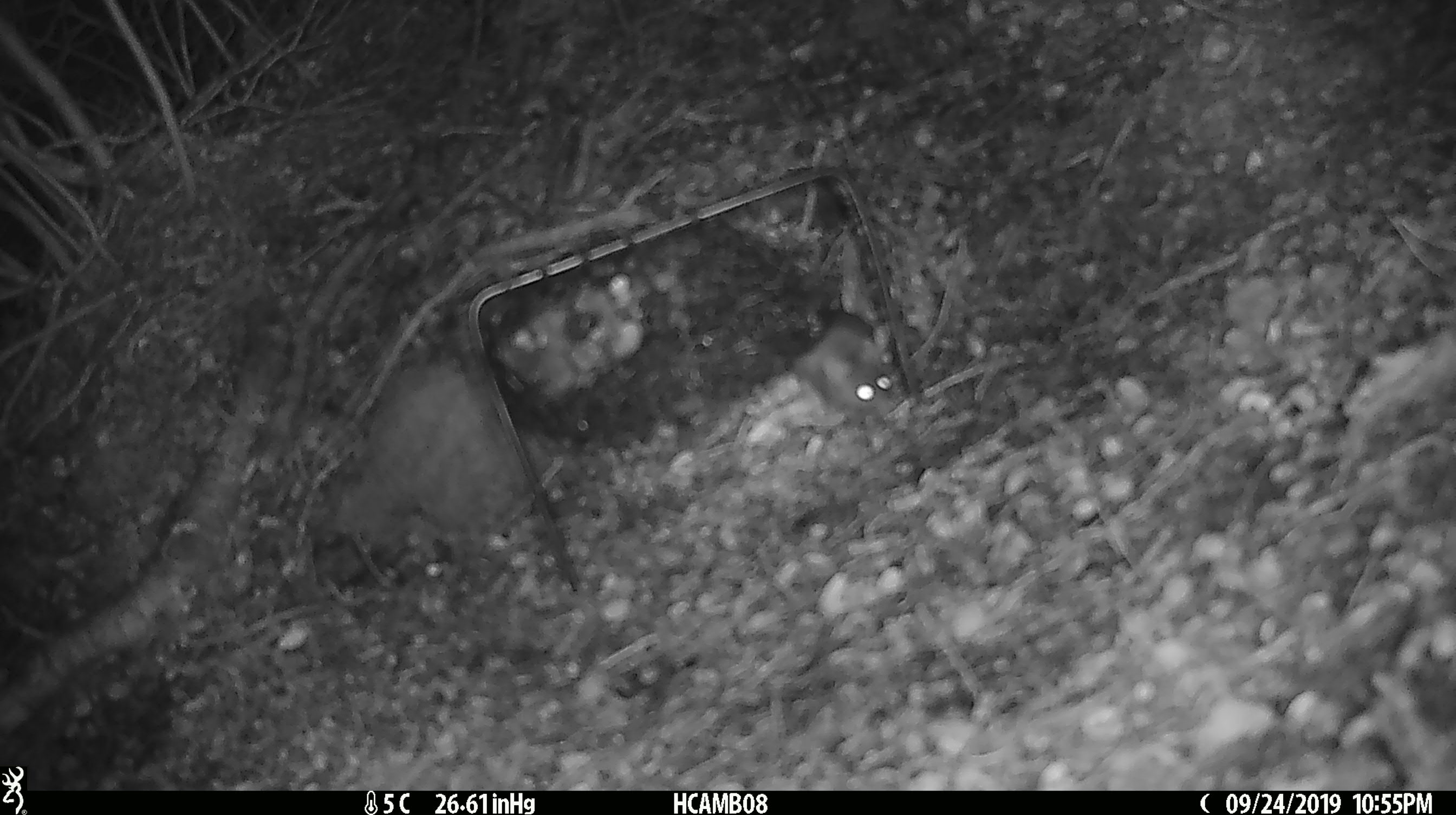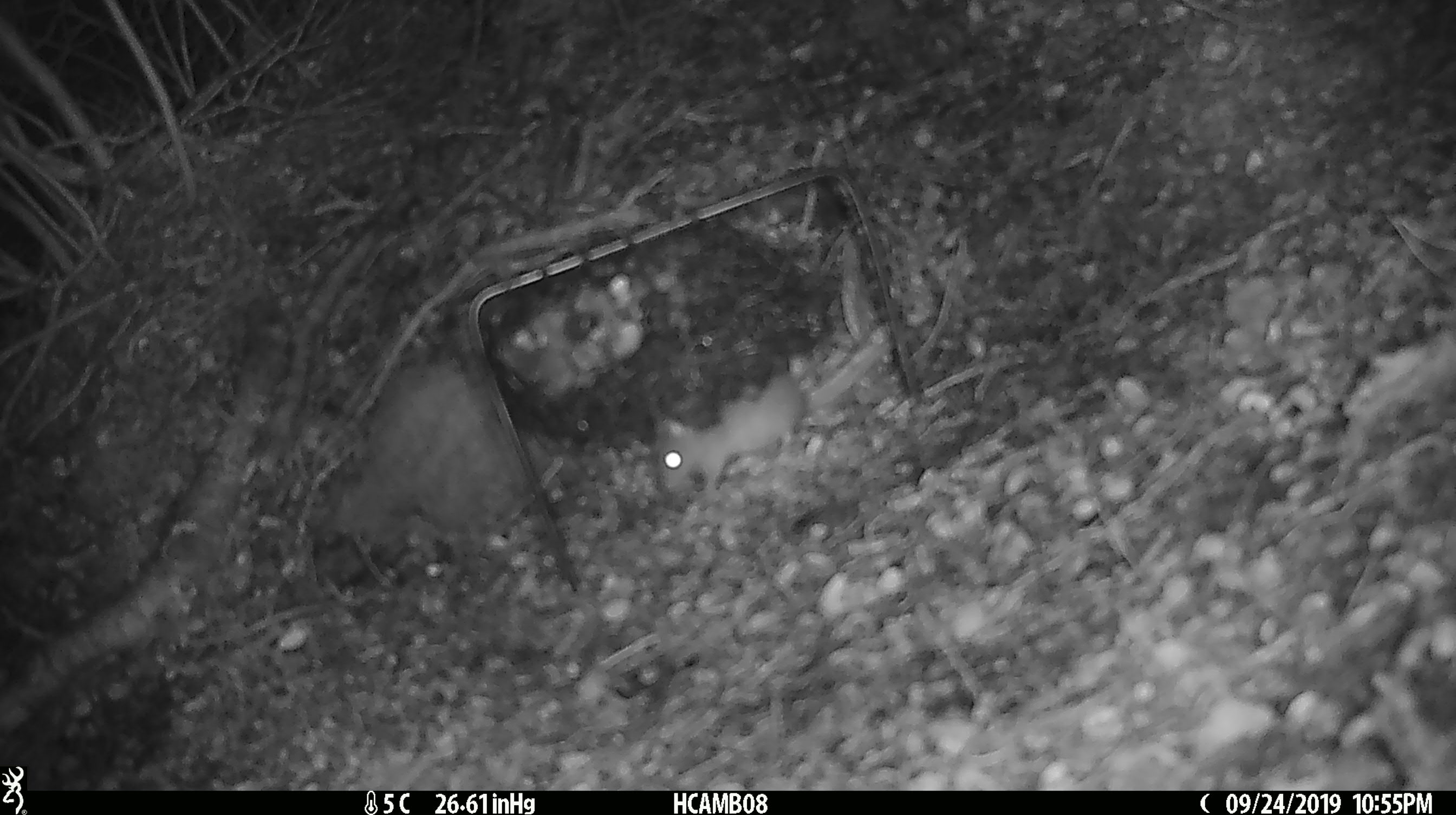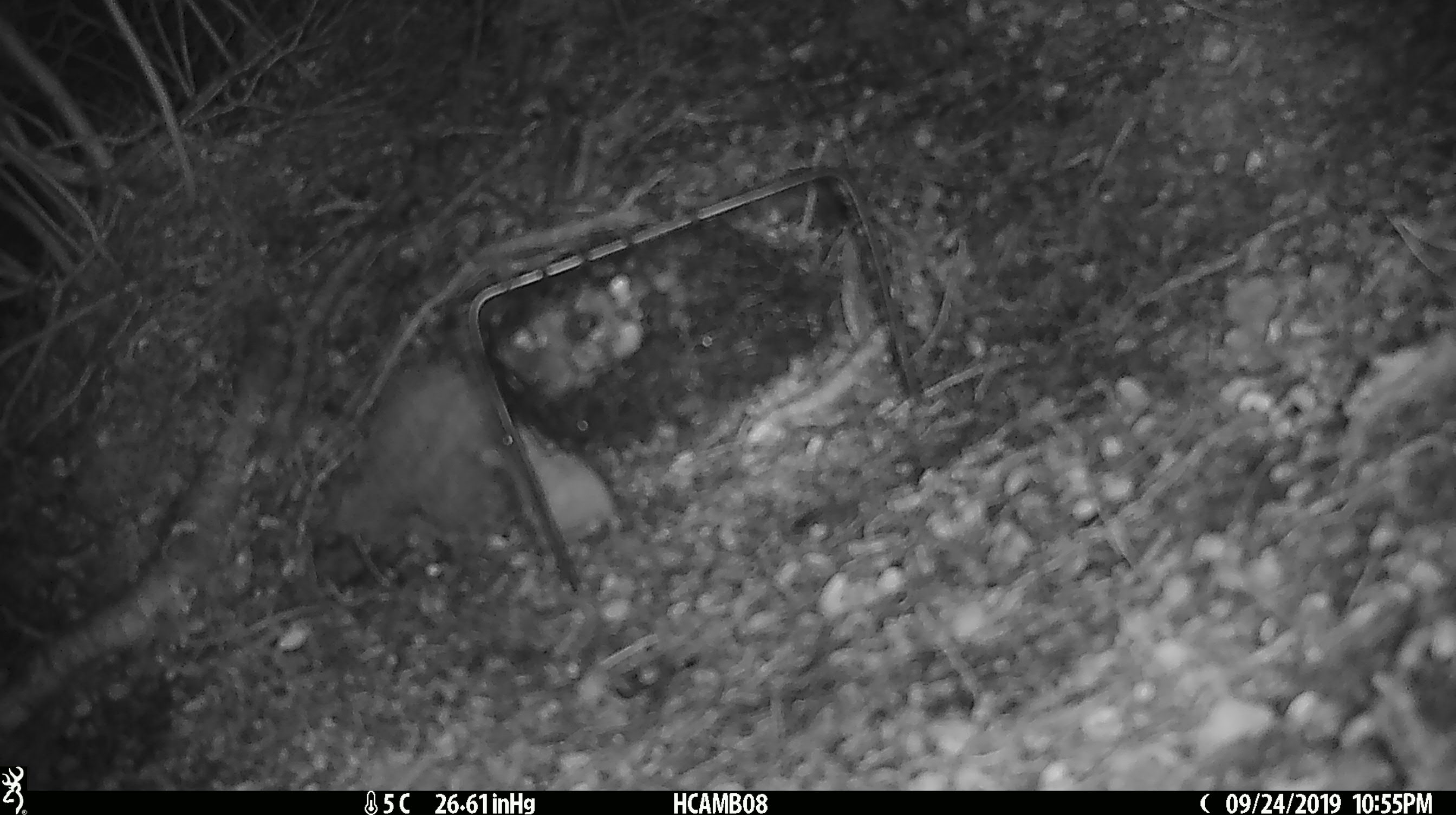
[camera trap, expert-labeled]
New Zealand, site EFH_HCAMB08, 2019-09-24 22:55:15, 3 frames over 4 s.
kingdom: Animalia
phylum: Chordata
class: Mammalia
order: Rodentia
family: Muridae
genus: Mus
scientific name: Mus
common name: mouse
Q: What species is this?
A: Mouse (Mus).